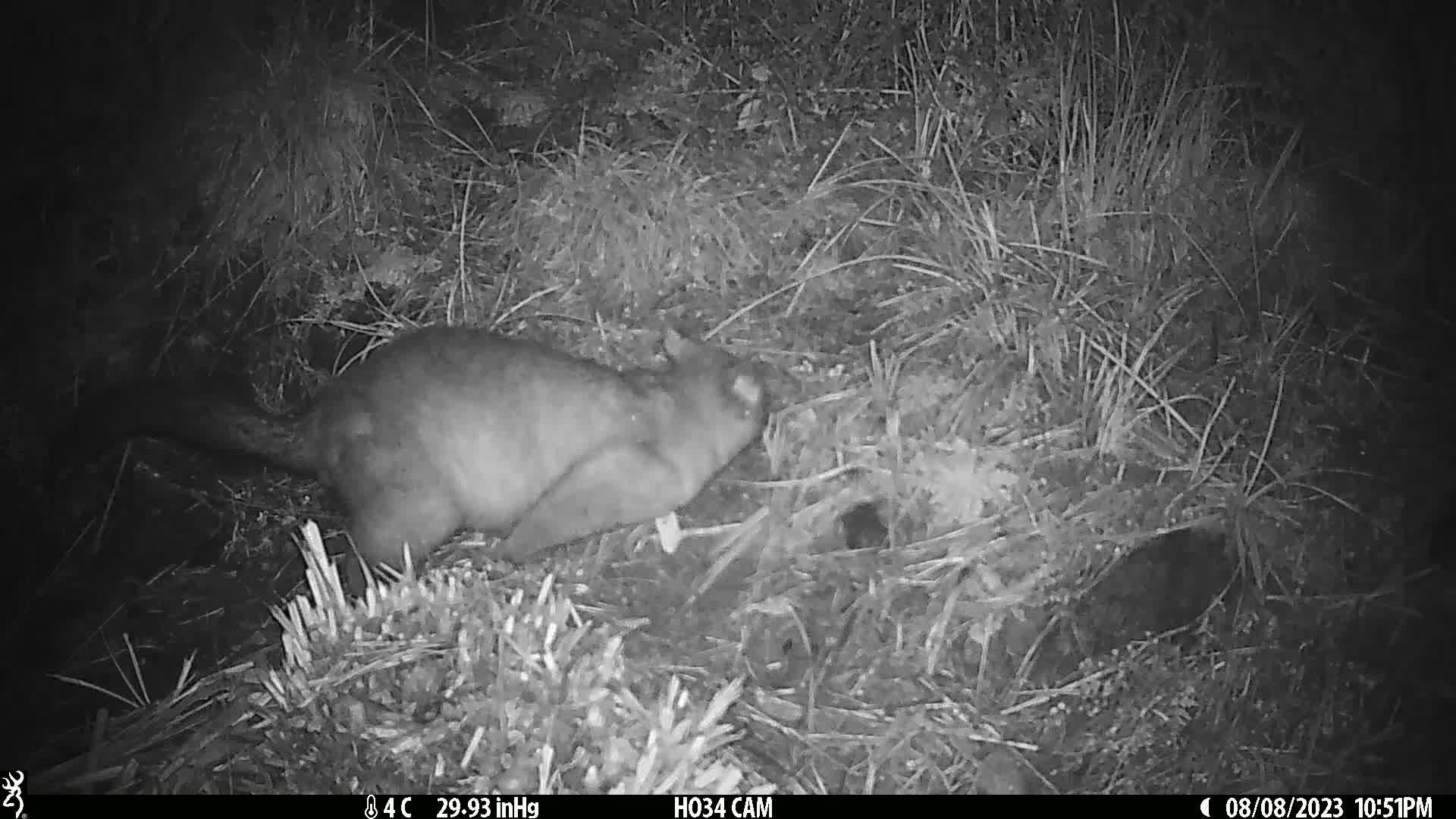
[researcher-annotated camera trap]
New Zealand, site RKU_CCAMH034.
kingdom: Animalia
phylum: Chordata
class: Mammalia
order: Diprotodontia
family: Phalangeridae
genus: Trichosurus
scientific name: Trichosurus vulpecula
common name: common brushtail possum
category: possum